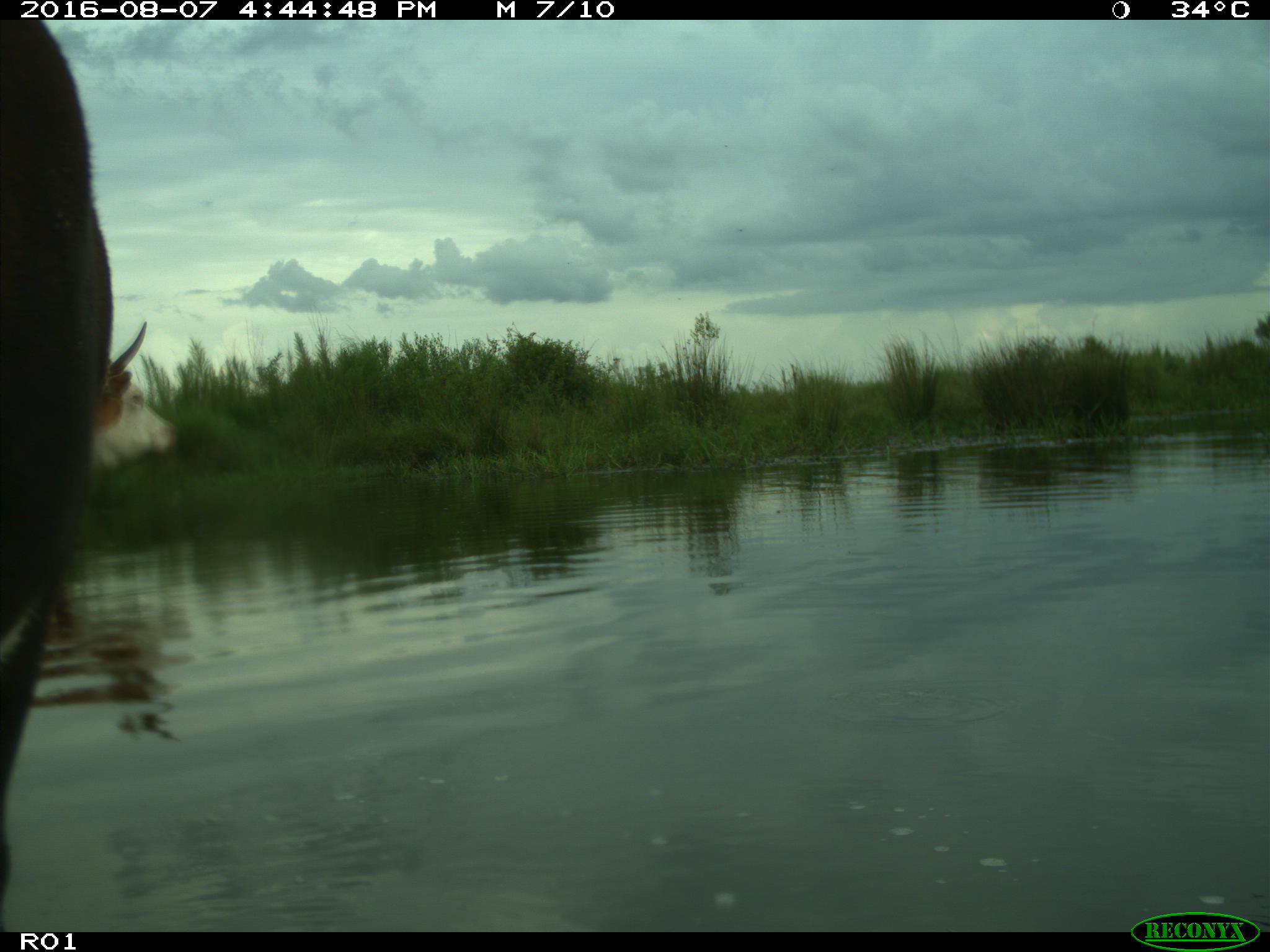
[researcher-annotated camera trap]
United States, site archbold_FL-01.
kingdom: Animalia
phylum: Chordata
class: Mammalia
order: Artiodactyla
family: Bovidae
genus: Bos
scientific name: Bos taurus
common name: domestic cow